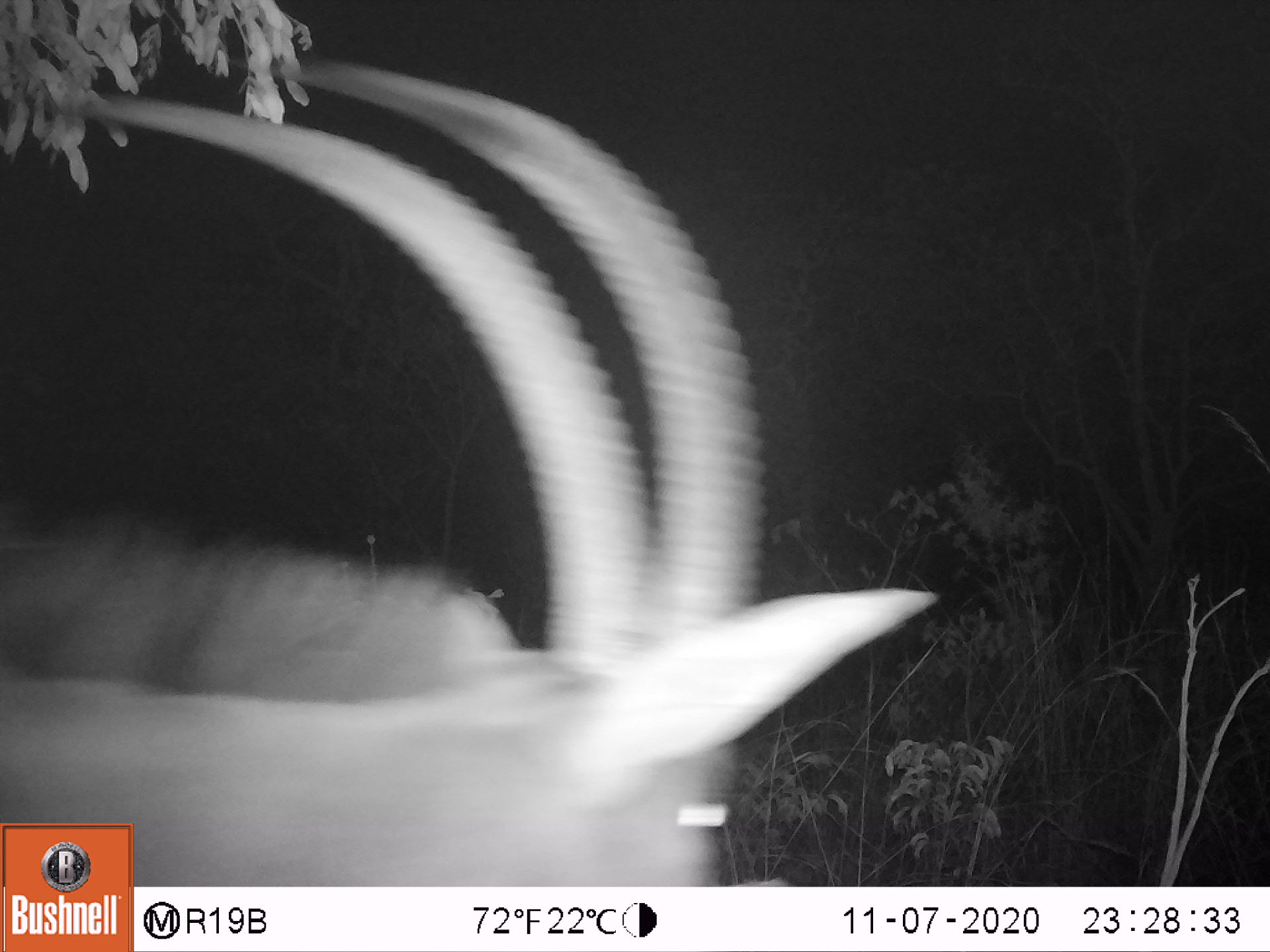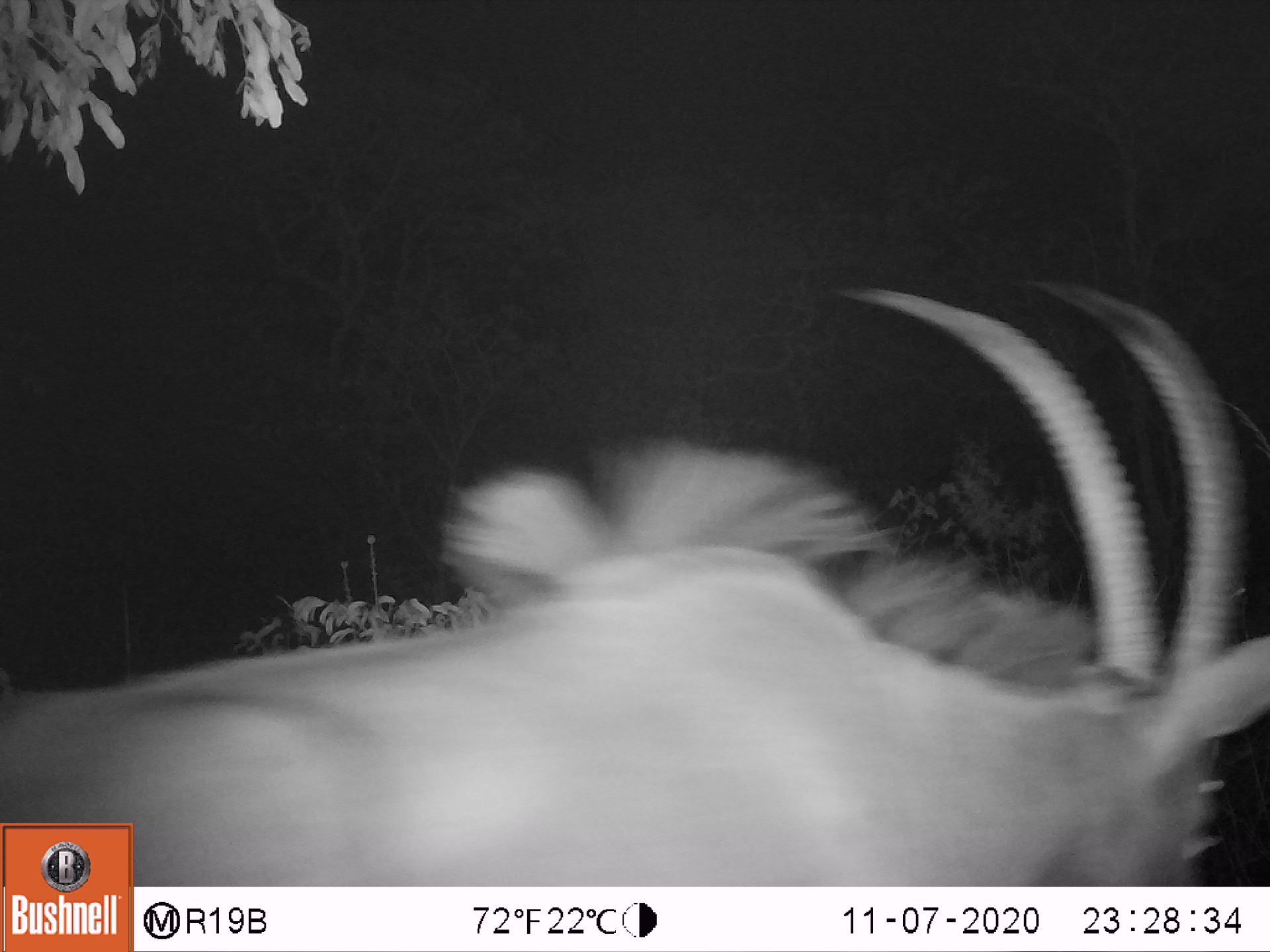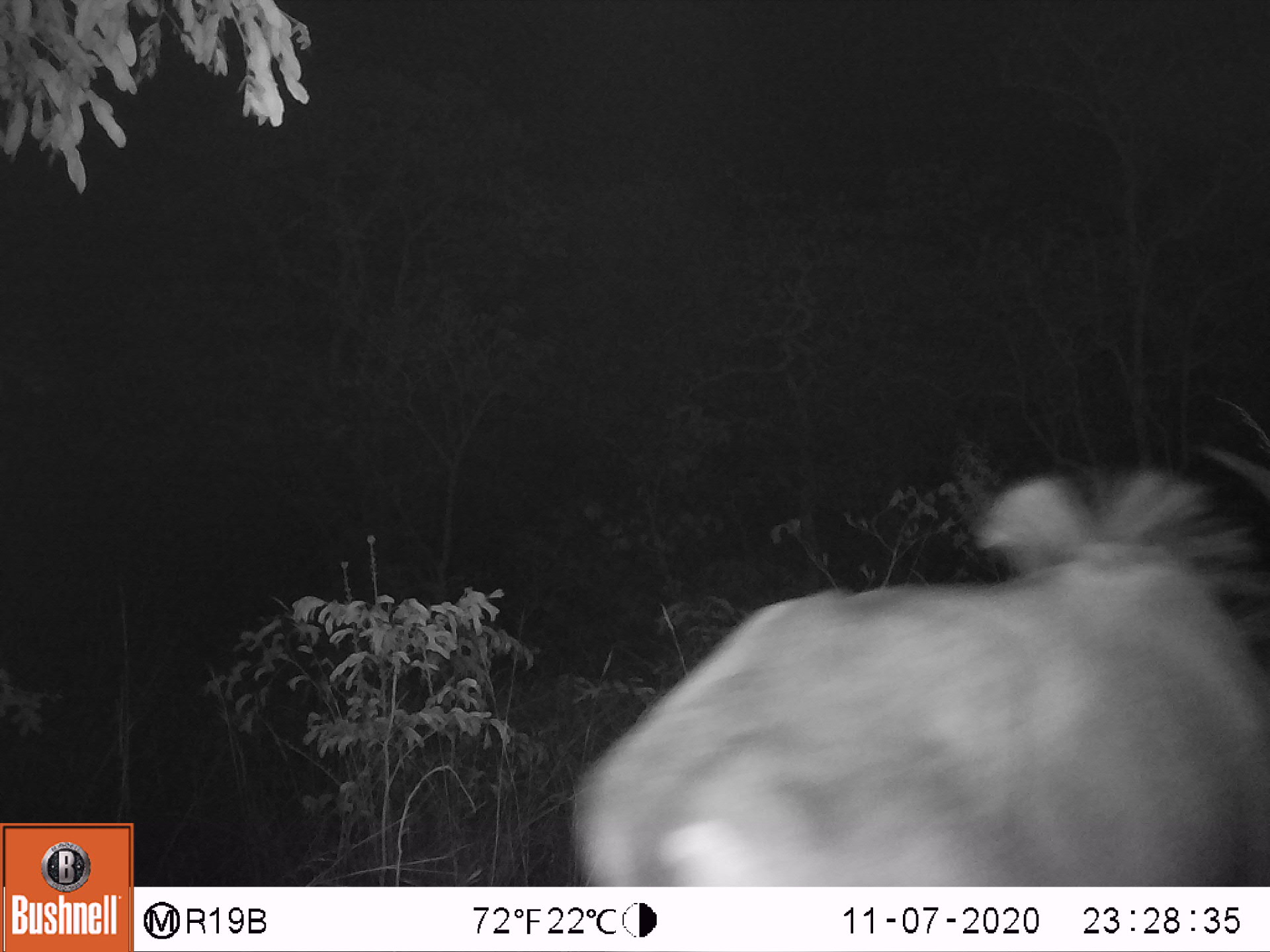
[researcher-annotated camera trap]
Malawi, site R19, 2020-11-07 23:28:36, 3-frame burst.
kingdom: Animalia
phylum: Chordata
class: Mammalia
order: Artiodactyla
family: Bovidae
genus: Hippotragus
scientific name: Hippotragus niger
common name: sable antelope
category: sable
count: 1